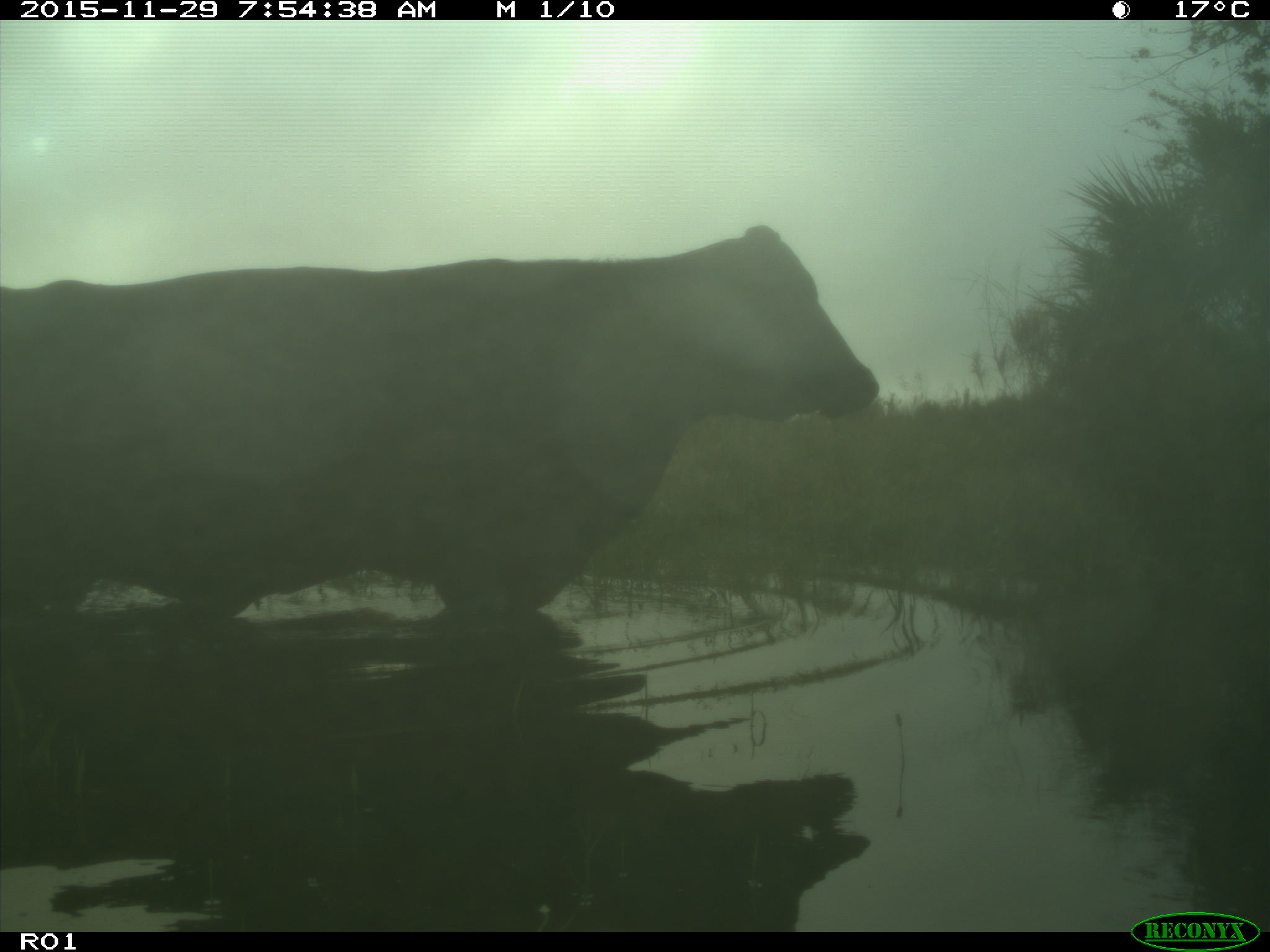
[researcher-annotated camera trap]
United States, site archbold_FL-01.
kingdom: Animalia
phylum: Chordata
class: Mammalia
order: Artiodactyla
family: Bovidae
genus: Bos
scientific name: Bos taurus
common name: domestic cow